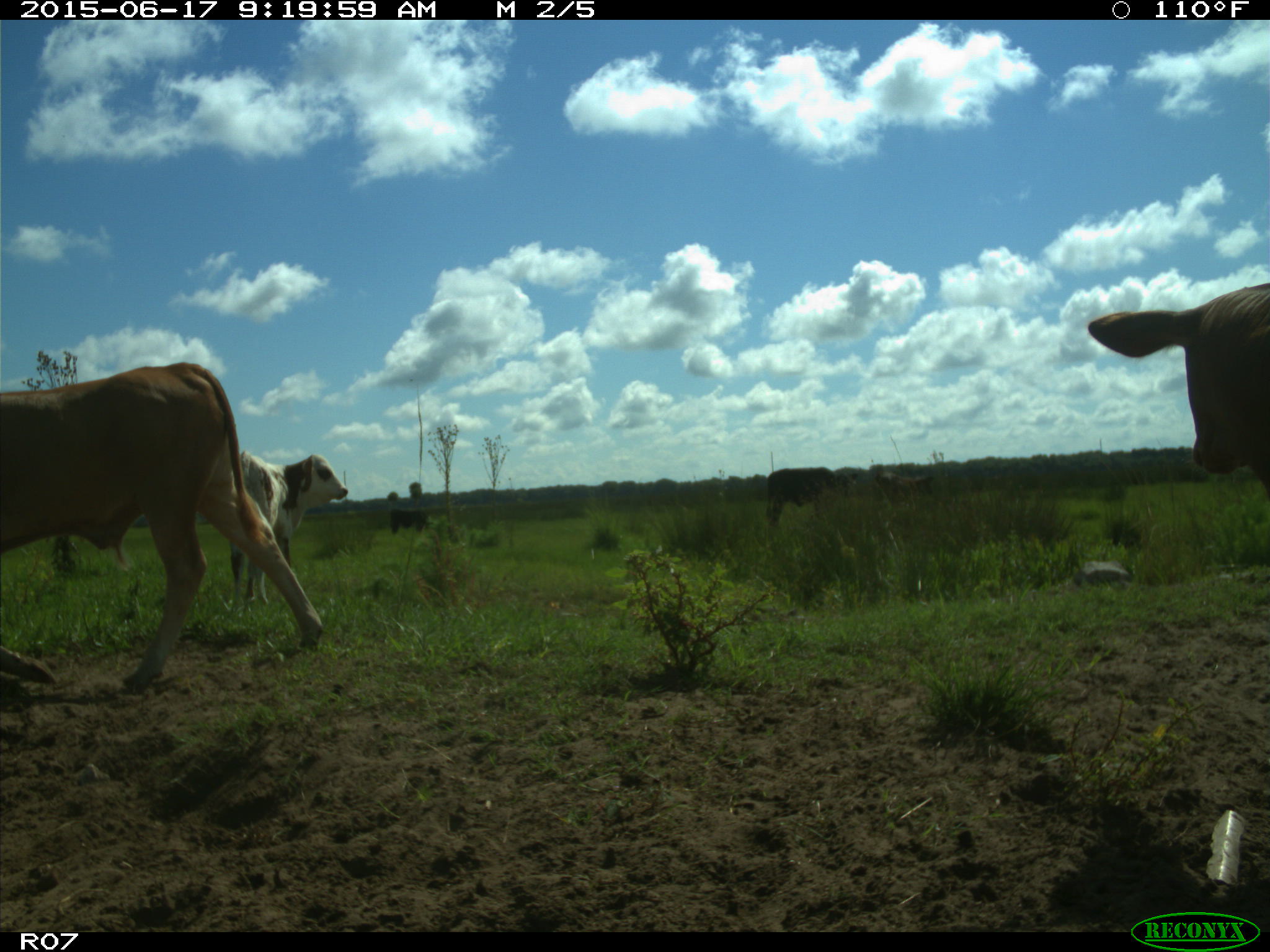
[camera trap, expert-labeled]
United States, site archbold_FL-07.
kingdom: Animalia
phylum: Chordata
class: Mammalia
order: Artiodactyla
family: Bovidae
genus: Bos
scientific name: Bos taurus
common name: domestic cow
Bos taurus (domestic cow).